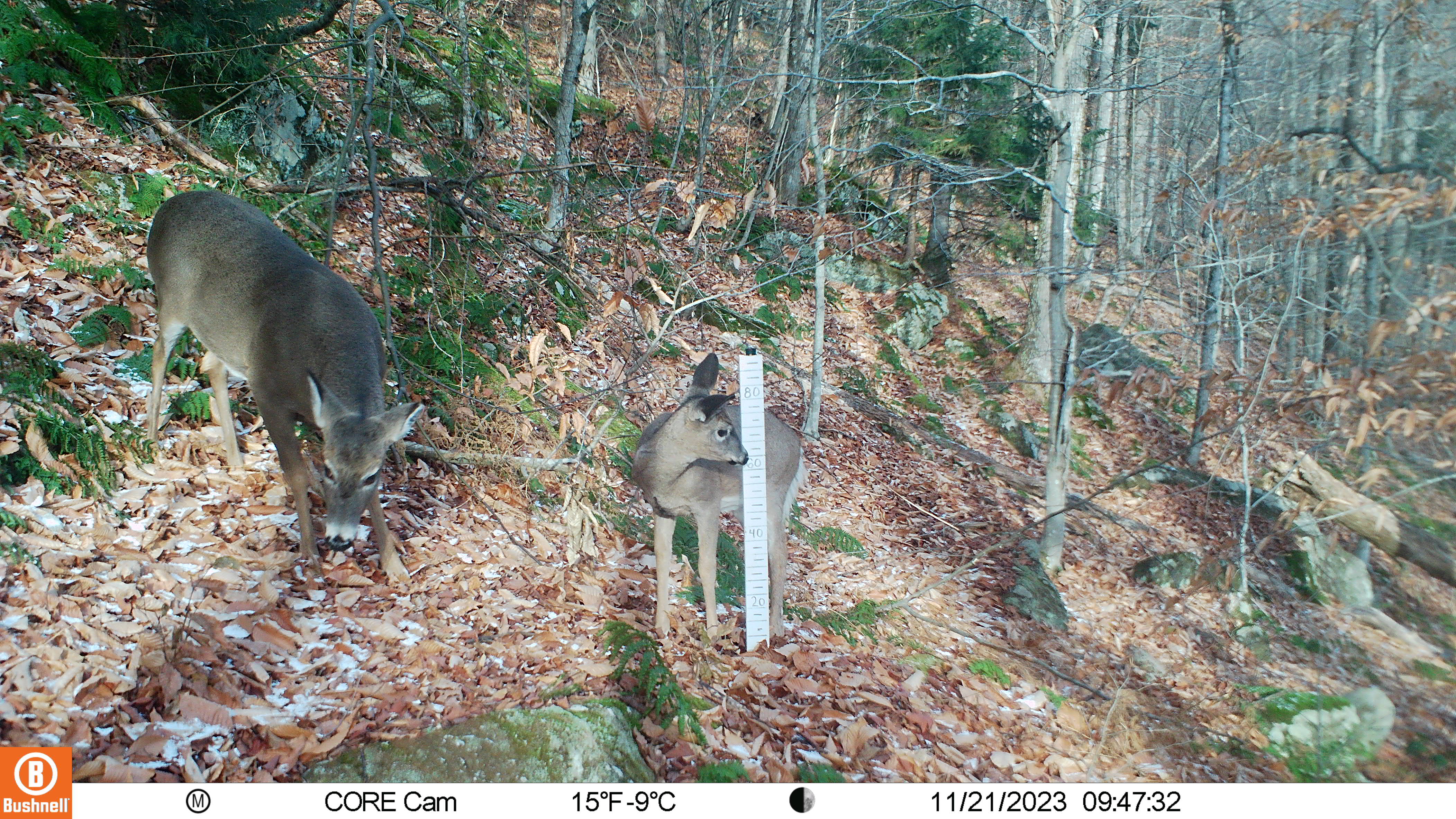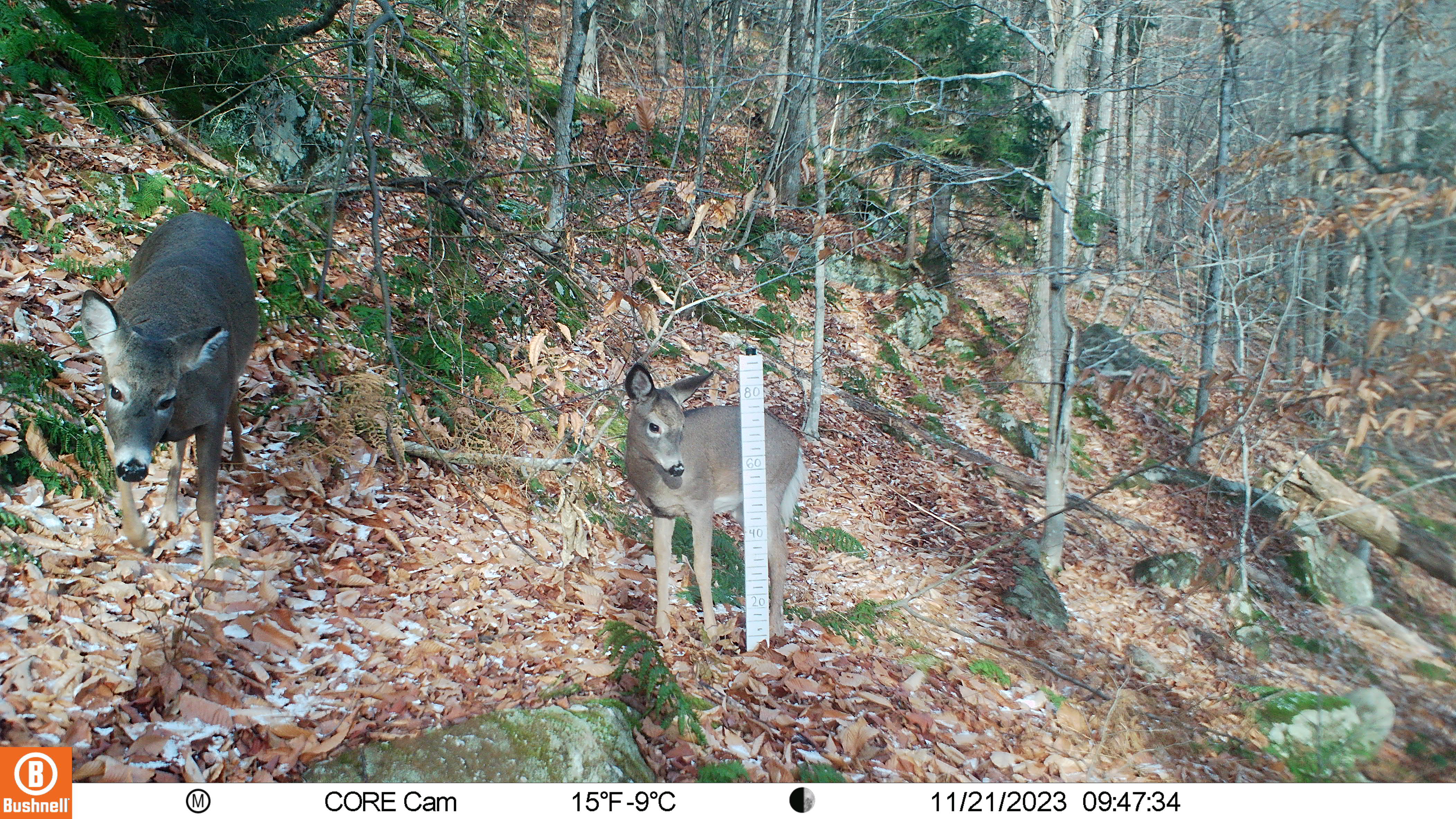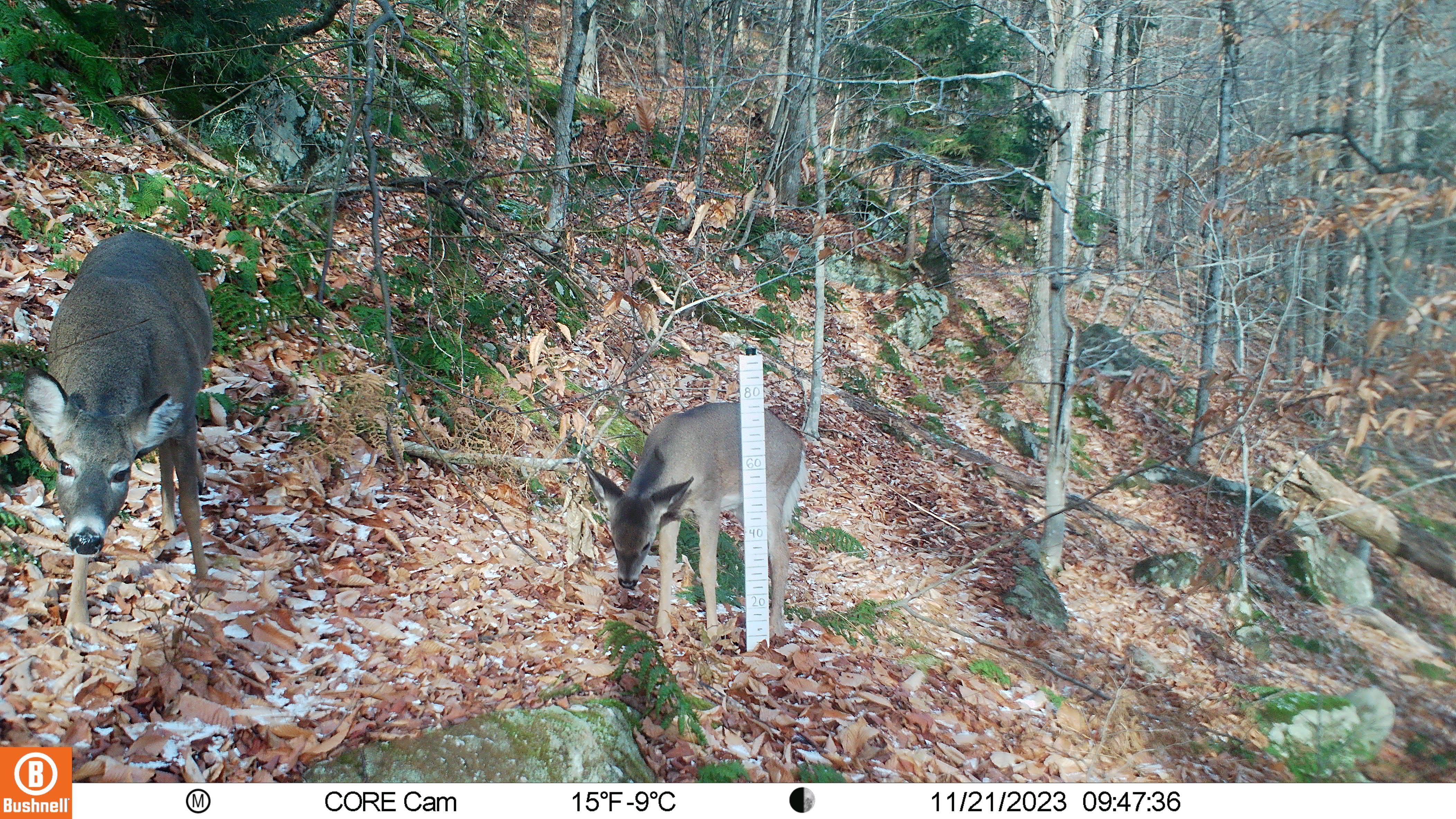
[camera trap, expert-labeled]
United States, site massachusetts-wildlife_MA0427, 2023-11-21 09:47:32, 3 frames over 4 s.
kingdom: Animalia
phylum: Chordata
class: Mammalia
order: Artiodactyla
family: Cervidae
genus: Odocoileus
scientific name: Odocoileus virginianus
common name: white-tailed deer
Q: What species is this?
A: White-tailed deer (Odocoileus virginianus).